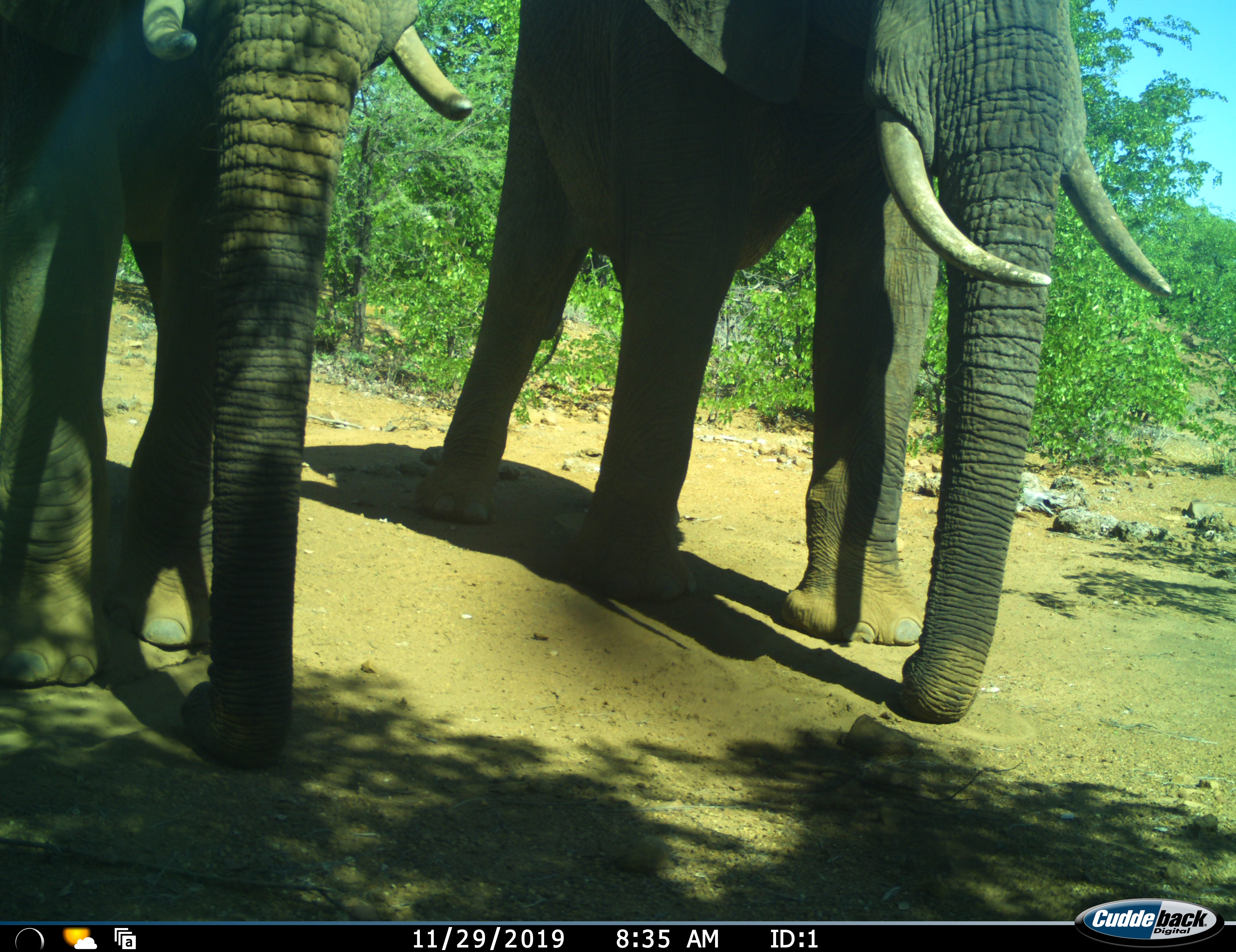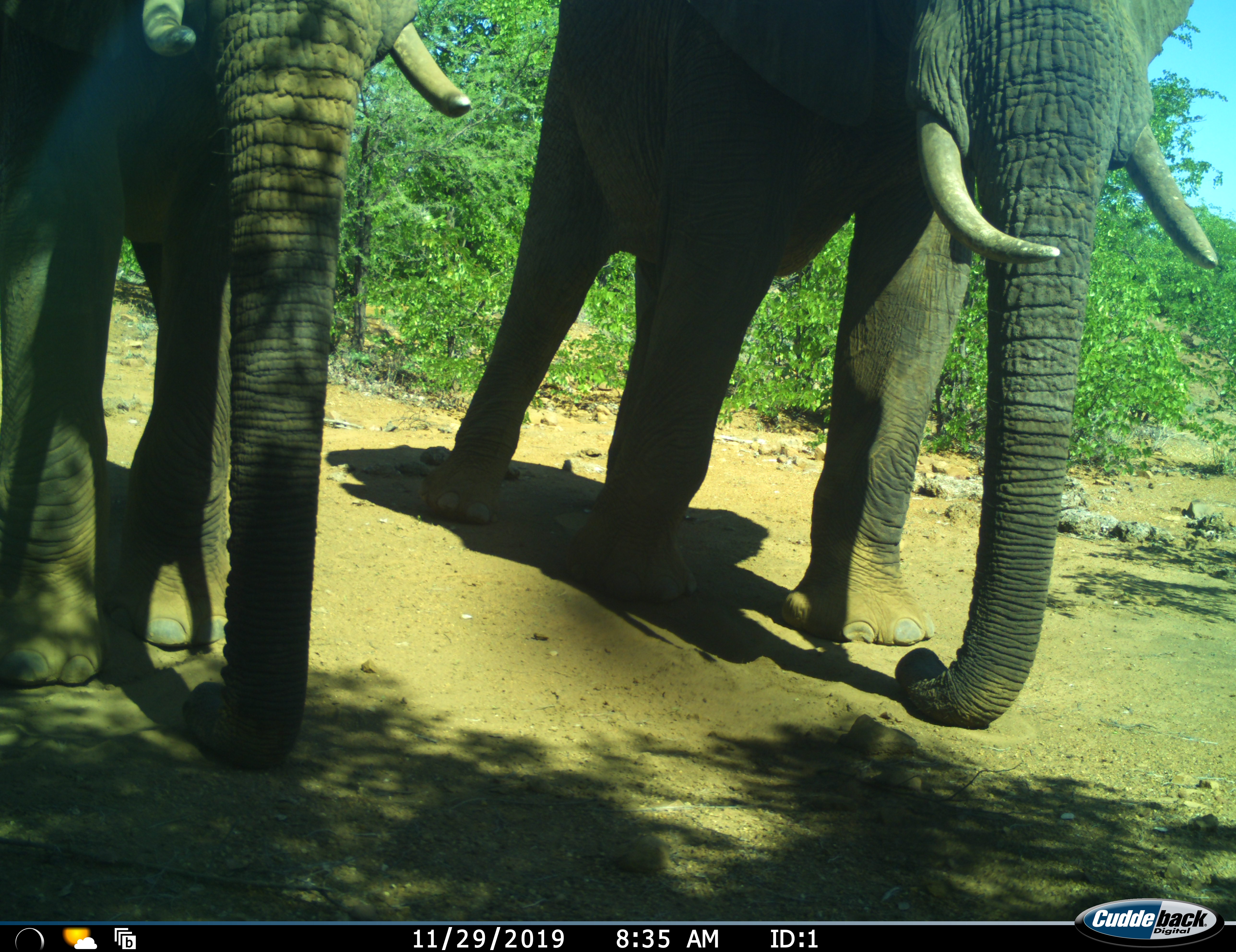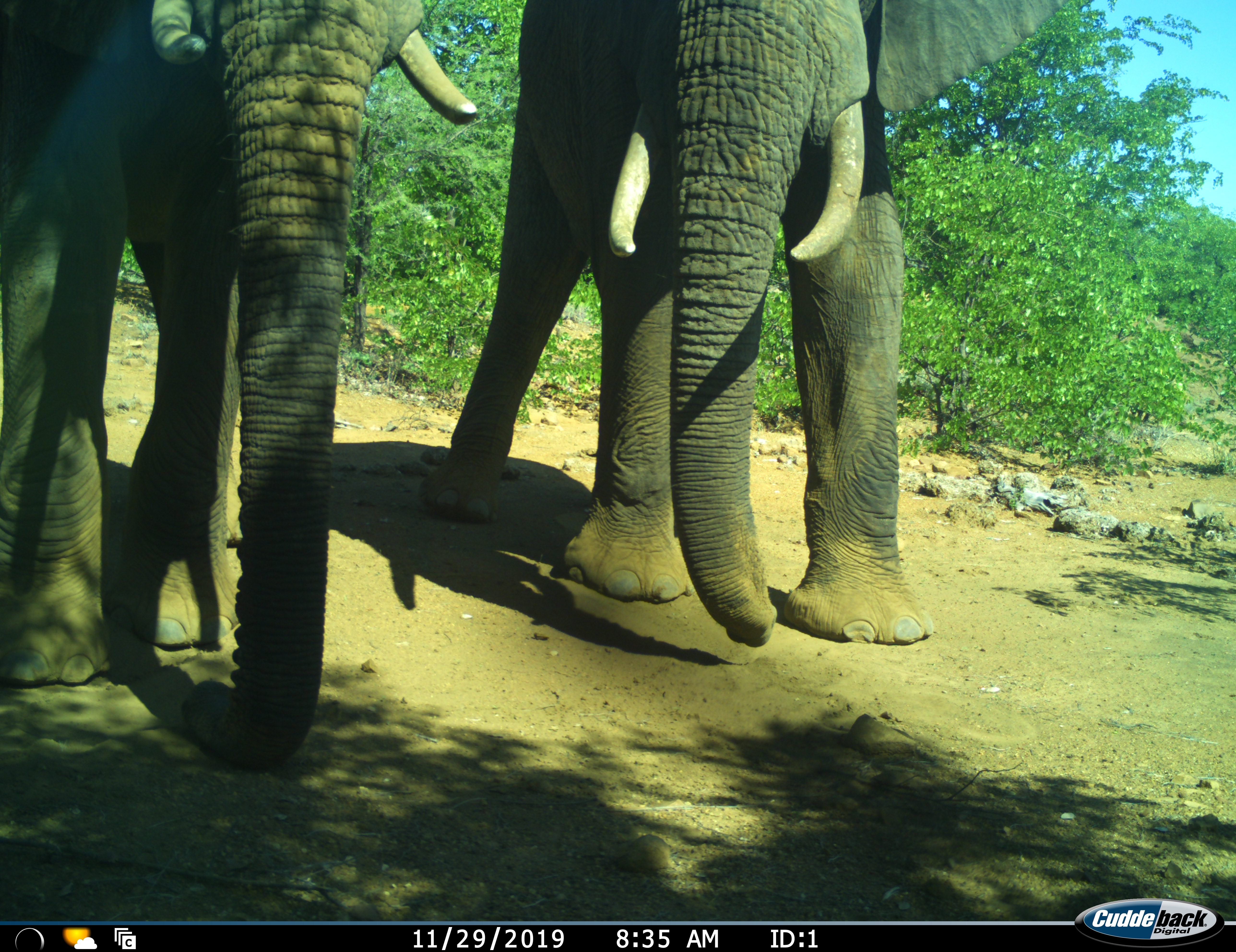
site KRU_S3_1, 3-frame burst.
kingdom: Animalia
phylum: Chordata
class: Mammalia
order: Proboscidea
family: Elephantidae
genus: Loxodonta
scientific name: Loxodonta africana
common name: african bush elephant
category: elephant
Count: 2.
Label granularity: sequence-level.